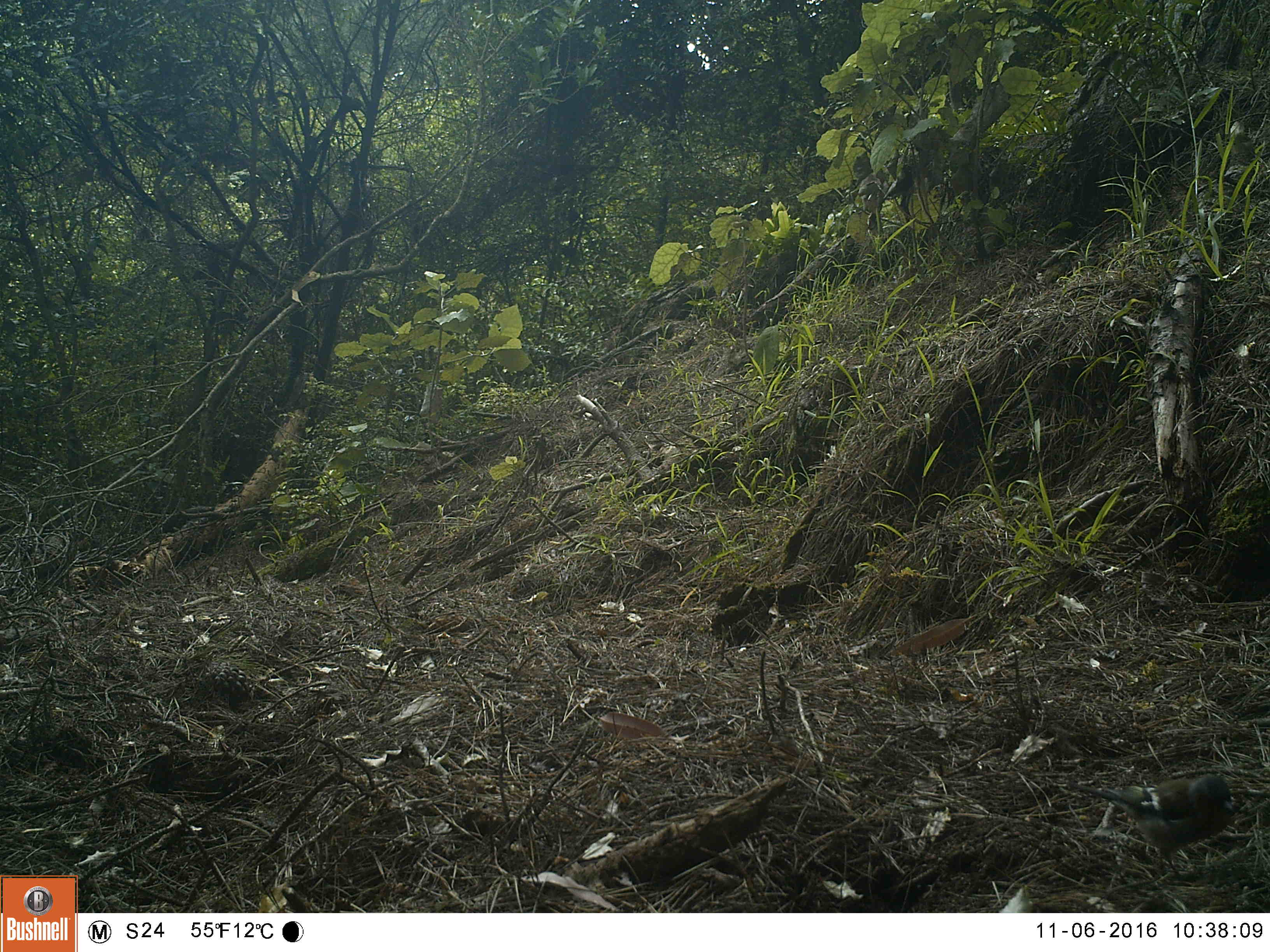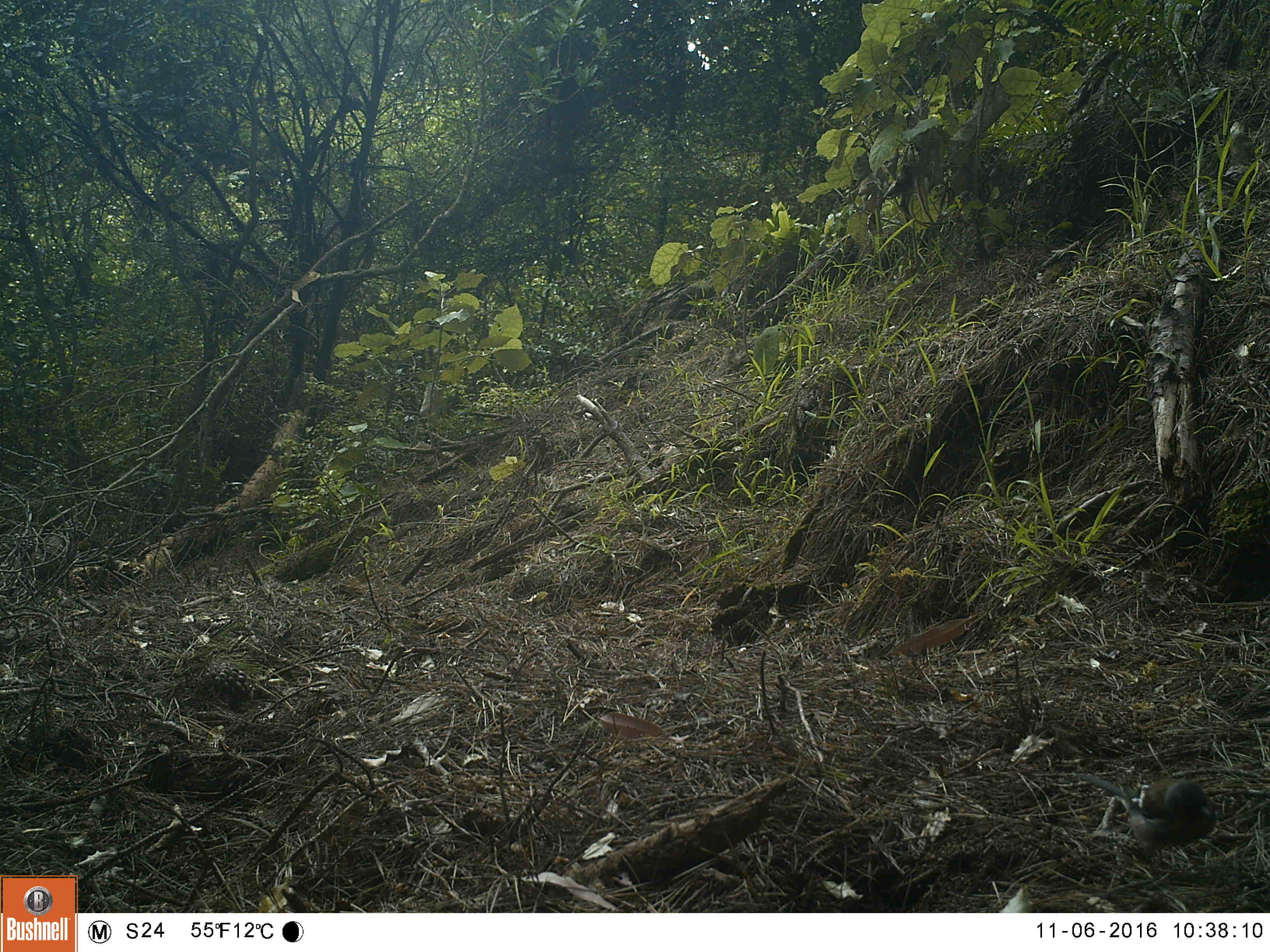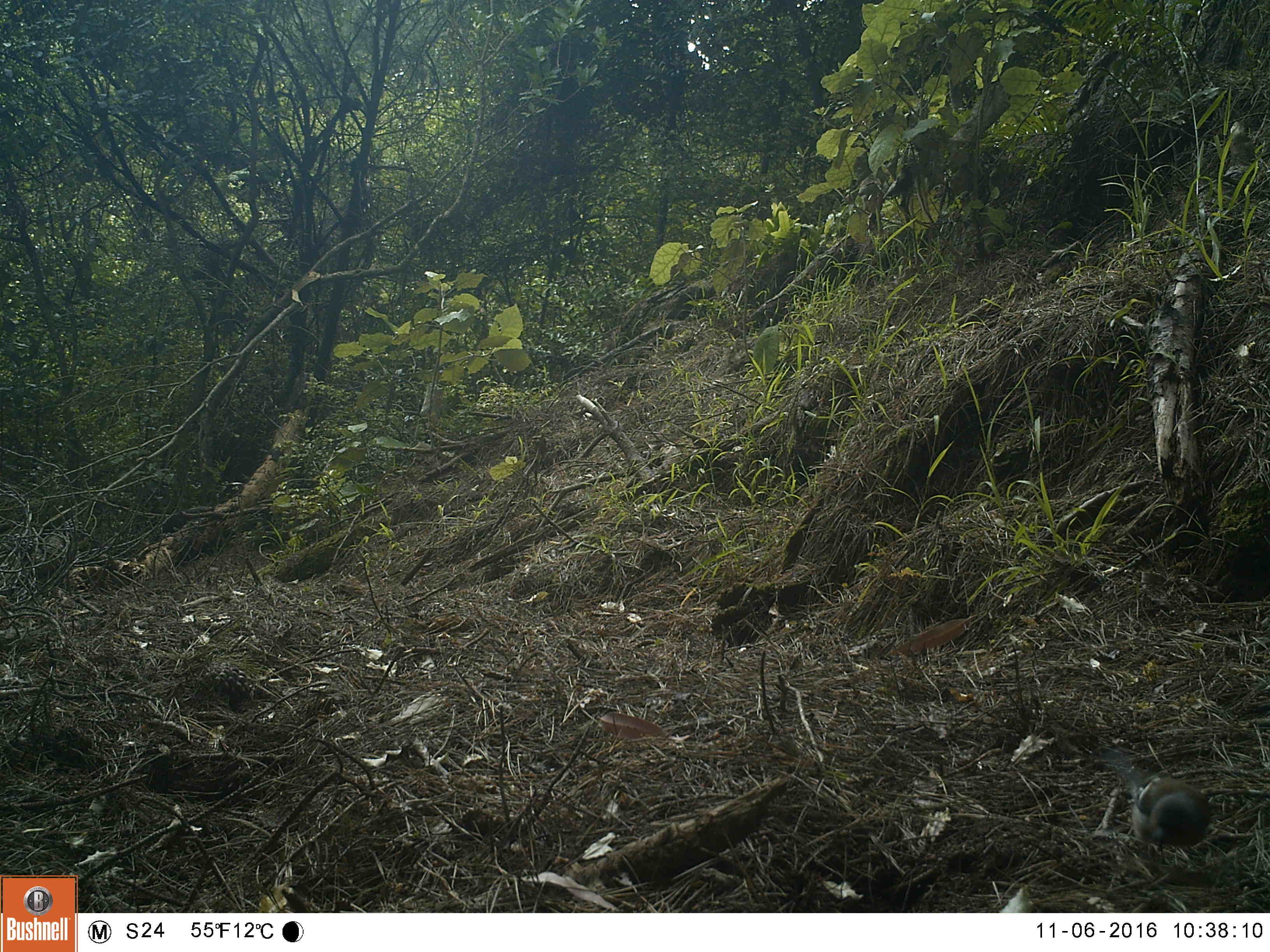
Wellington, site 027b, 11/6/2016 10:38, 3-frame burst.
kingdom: Animalia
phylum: Chordata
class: Aves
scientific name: Aves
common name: bird